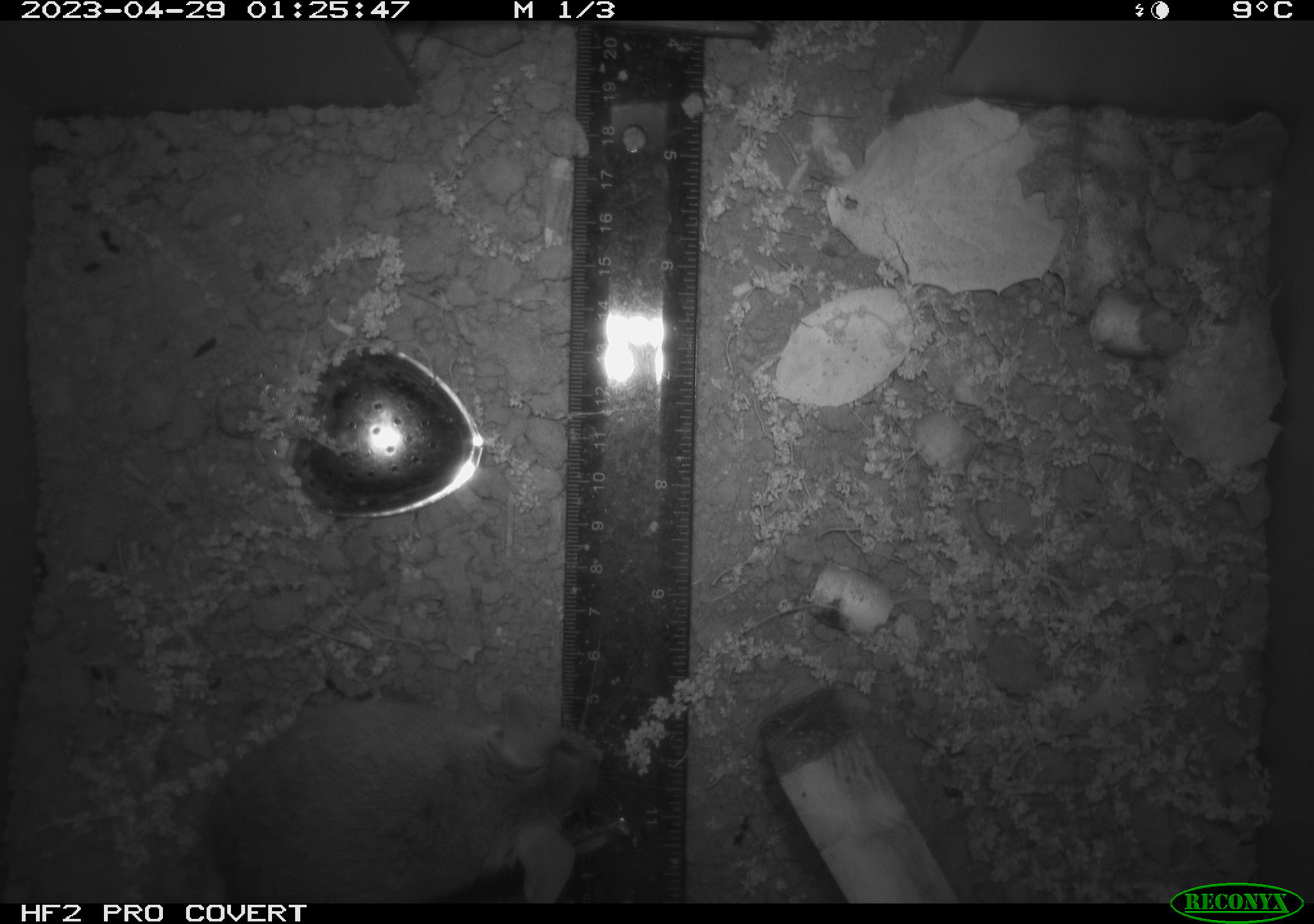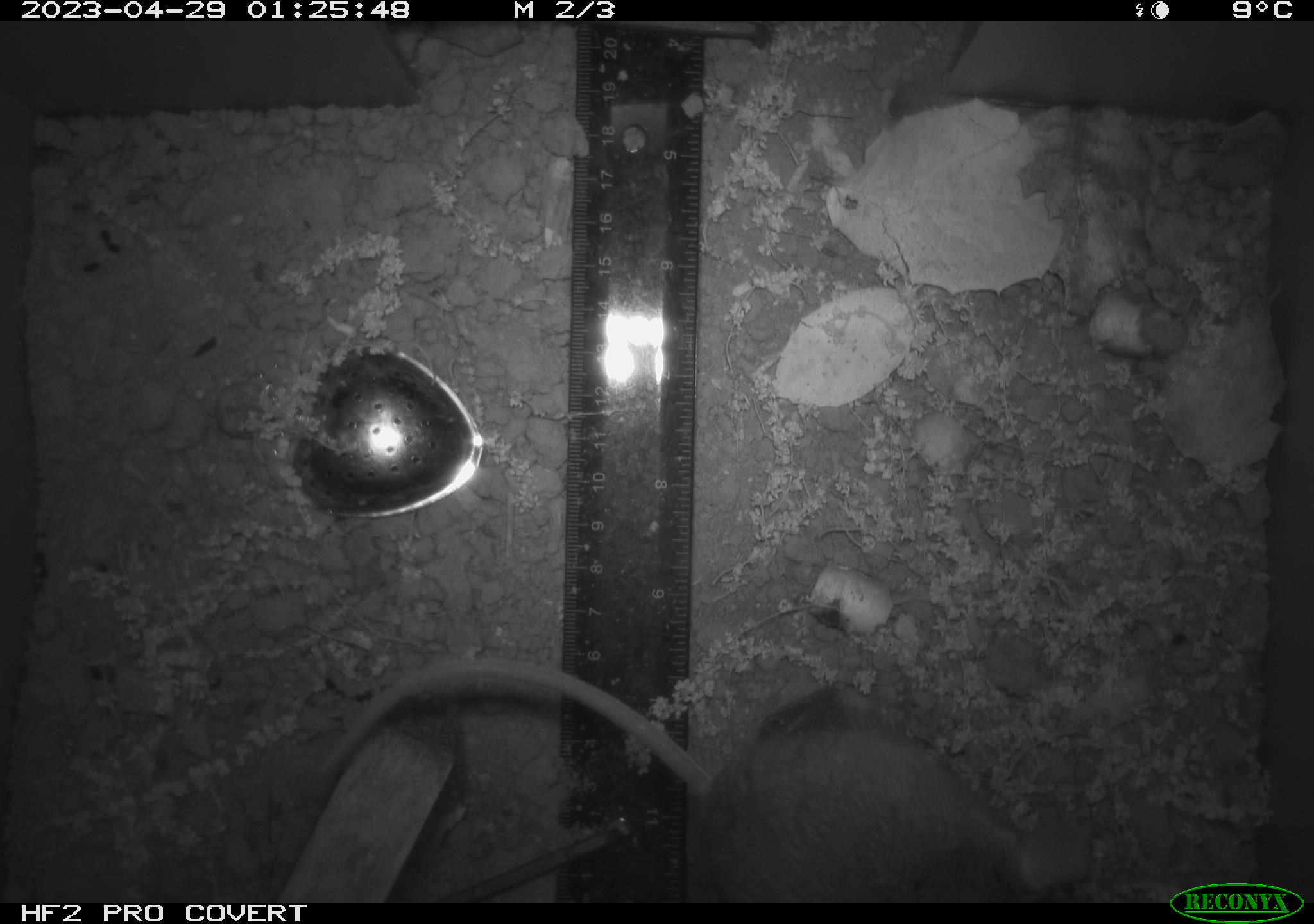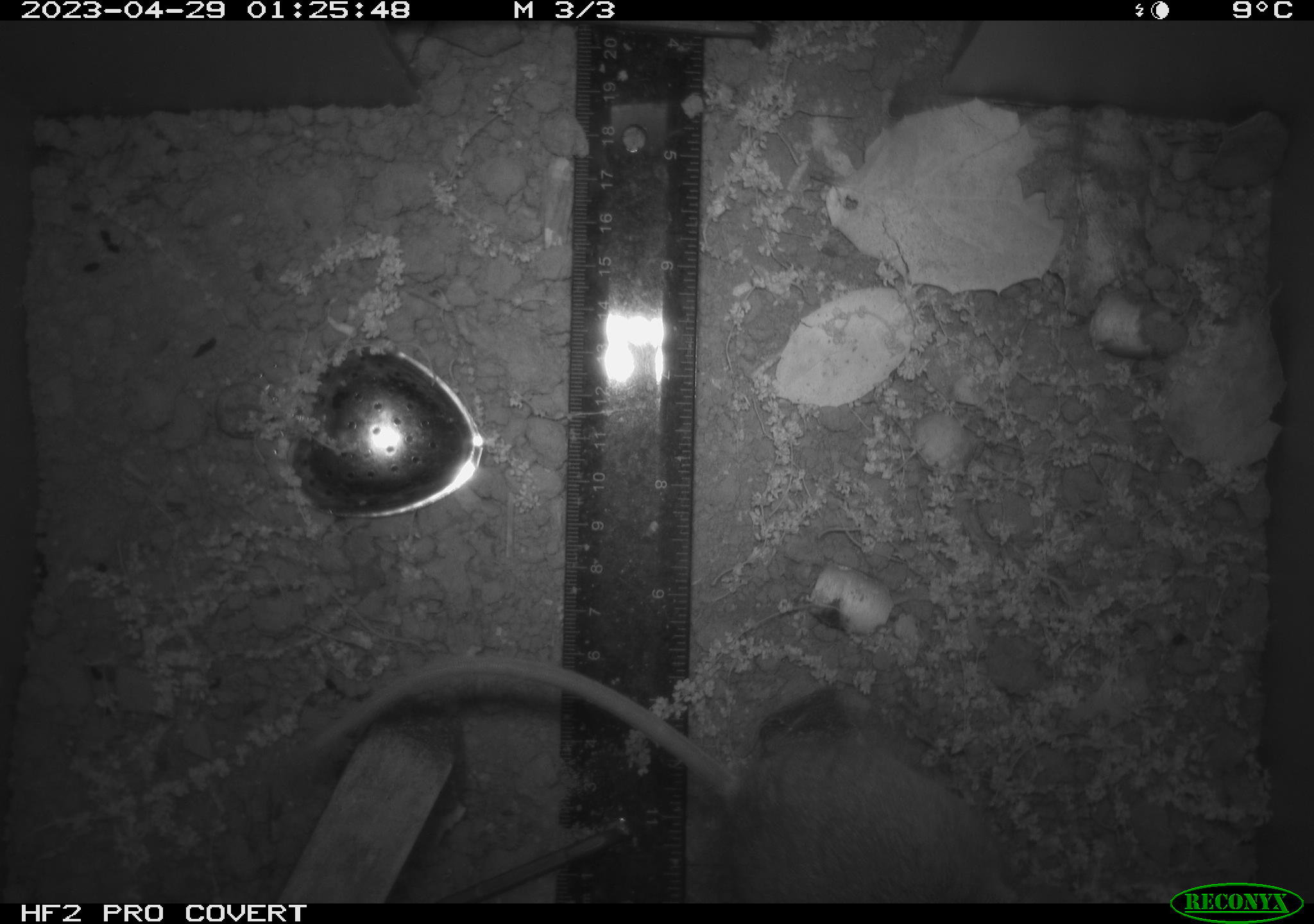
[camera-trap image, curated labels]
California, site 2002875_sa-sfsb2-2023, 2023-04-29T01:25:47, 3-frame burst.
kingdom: Animalia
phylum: Chordata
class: Mammalia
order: Rodentia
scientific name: Rodentia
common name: mouse species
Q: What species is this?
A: Mouse species (Rodentia).